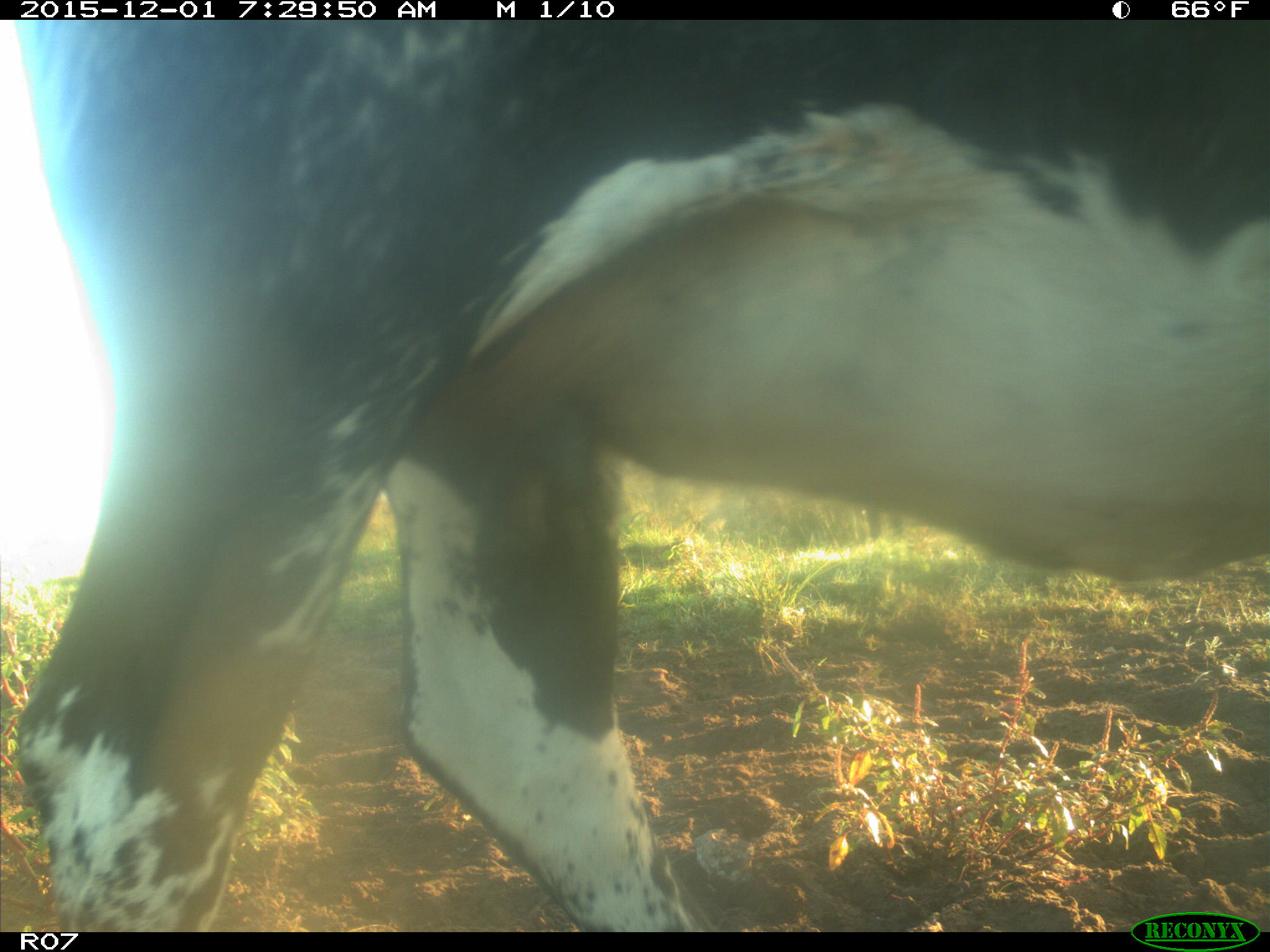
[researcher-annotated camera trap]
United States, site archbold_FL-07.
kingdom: Animalia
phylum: Chordata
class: Mammalia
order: Artiodactyla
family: Bovidae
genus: Bos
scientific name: Bos taurus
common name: domestic cow